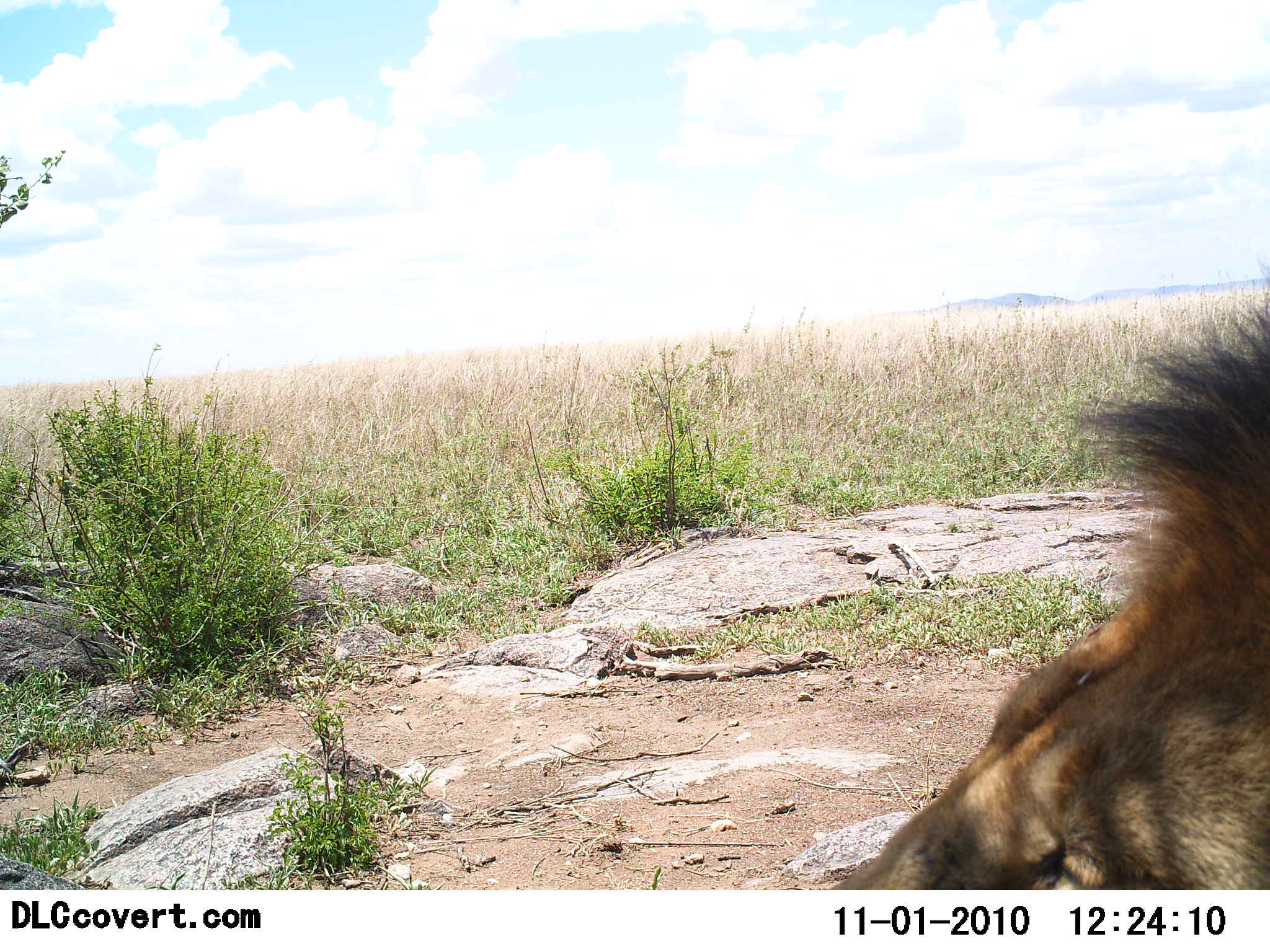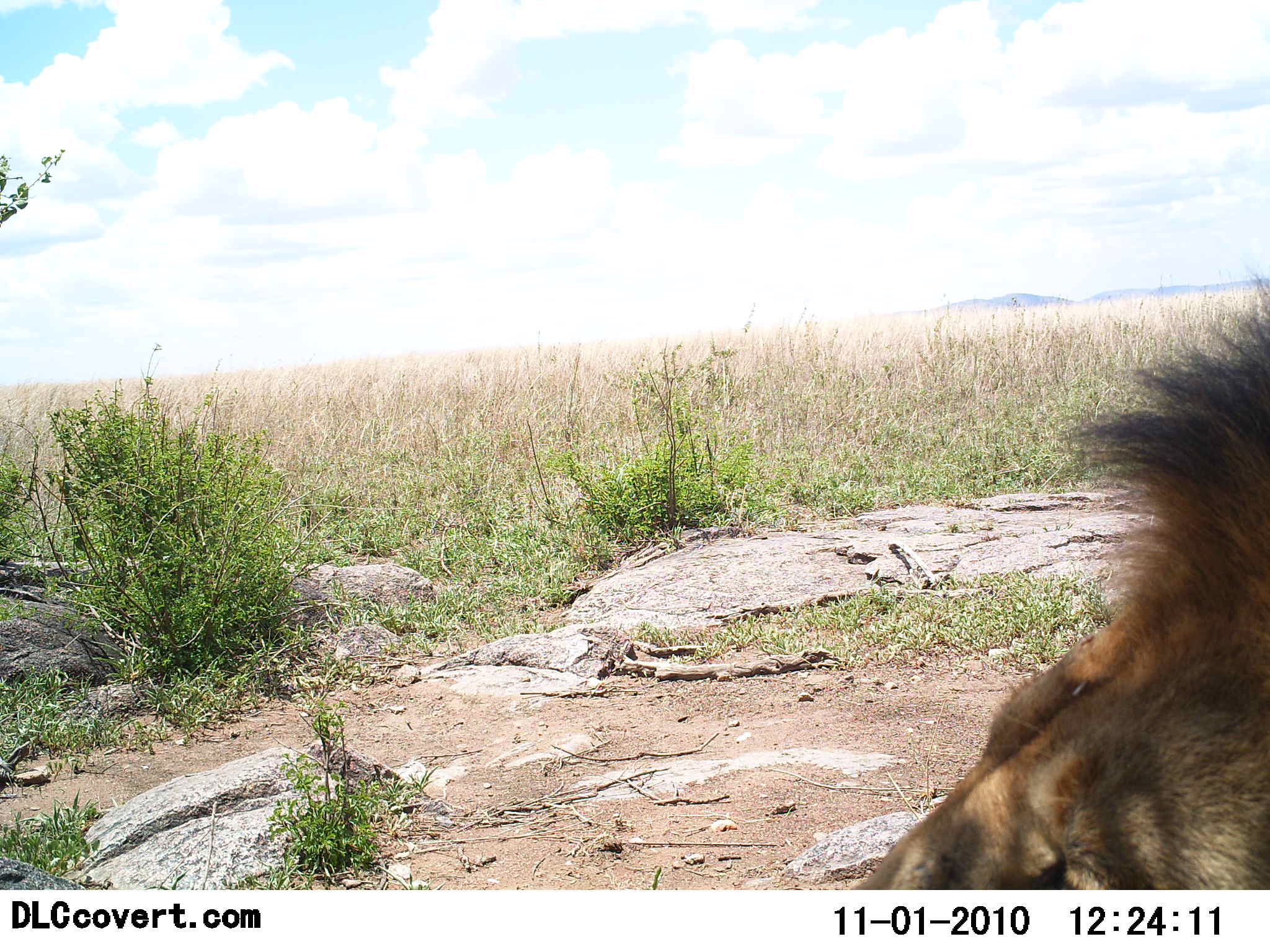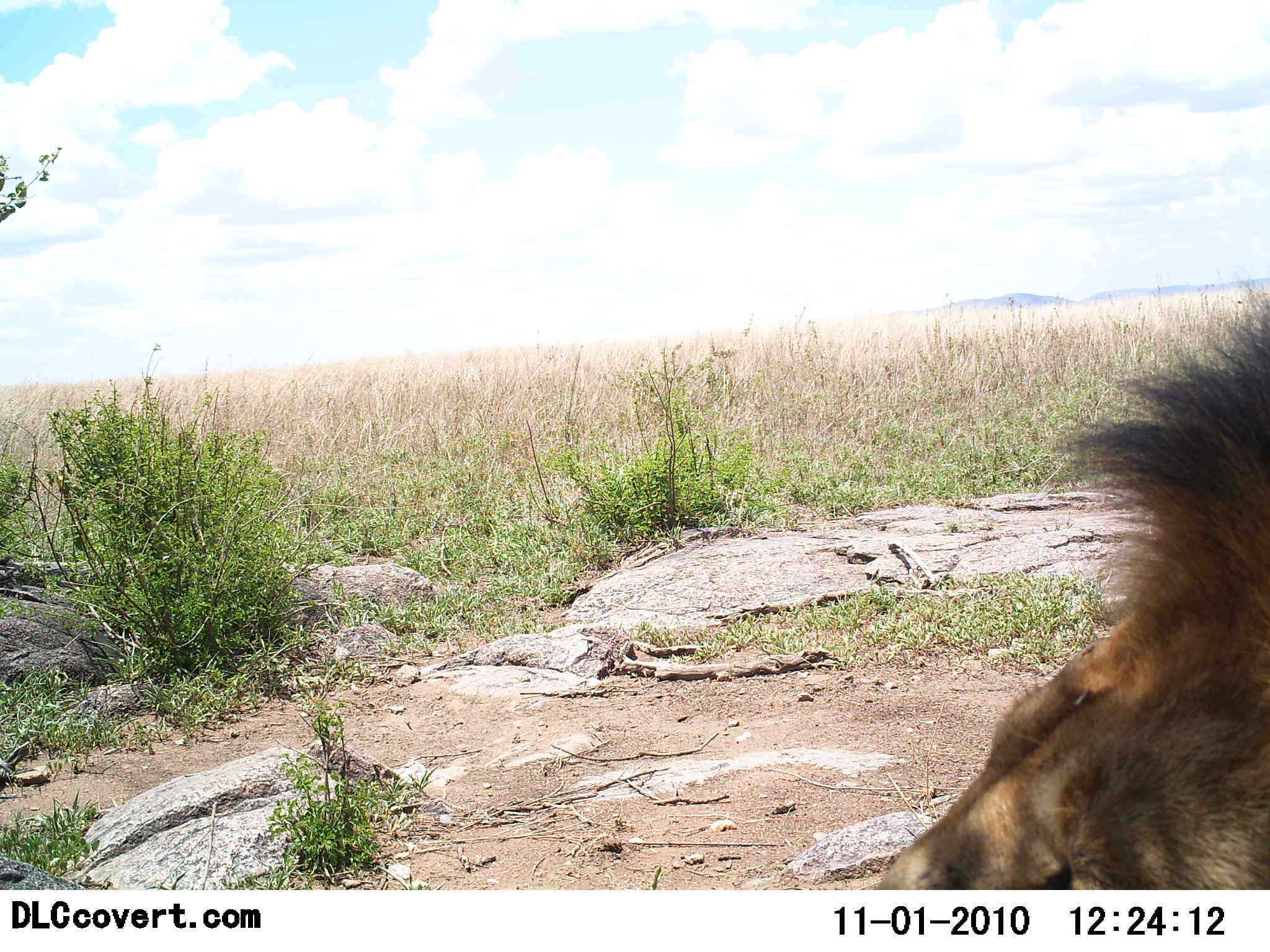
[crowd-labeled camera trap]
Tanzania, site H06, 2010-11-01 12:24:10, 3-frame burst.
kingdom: Animalia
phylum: Chordata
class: Mammalia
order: Carnivora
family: Felidae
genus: Panthera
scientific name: Panthera leo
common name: lion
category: lionmale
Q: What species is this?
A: Lionmale (lion) (Panthera leo).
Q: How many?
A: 1.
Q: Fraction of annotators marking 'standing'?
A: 13%.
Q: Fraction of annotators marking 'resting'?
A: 87%.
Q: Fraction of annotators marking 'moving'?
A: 0%.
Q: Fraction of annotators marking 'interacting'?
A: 0%.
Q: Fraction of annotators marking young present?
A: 0%.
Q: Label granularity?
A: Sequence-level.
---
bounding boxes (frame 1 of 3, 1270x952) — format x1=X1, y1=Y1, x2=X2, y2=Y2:
animal: x1=832, y1=309, x2=1269, y2=889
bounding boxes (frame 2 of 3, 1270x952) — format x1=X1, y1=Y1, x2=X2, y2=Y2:
animal: x1=848, y1=293, x2=1270, y2=889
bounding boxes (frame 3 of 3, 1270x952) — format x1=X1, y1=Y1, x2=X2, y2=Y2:
animal: x1=881, y1=288, x2=1270, y2=889